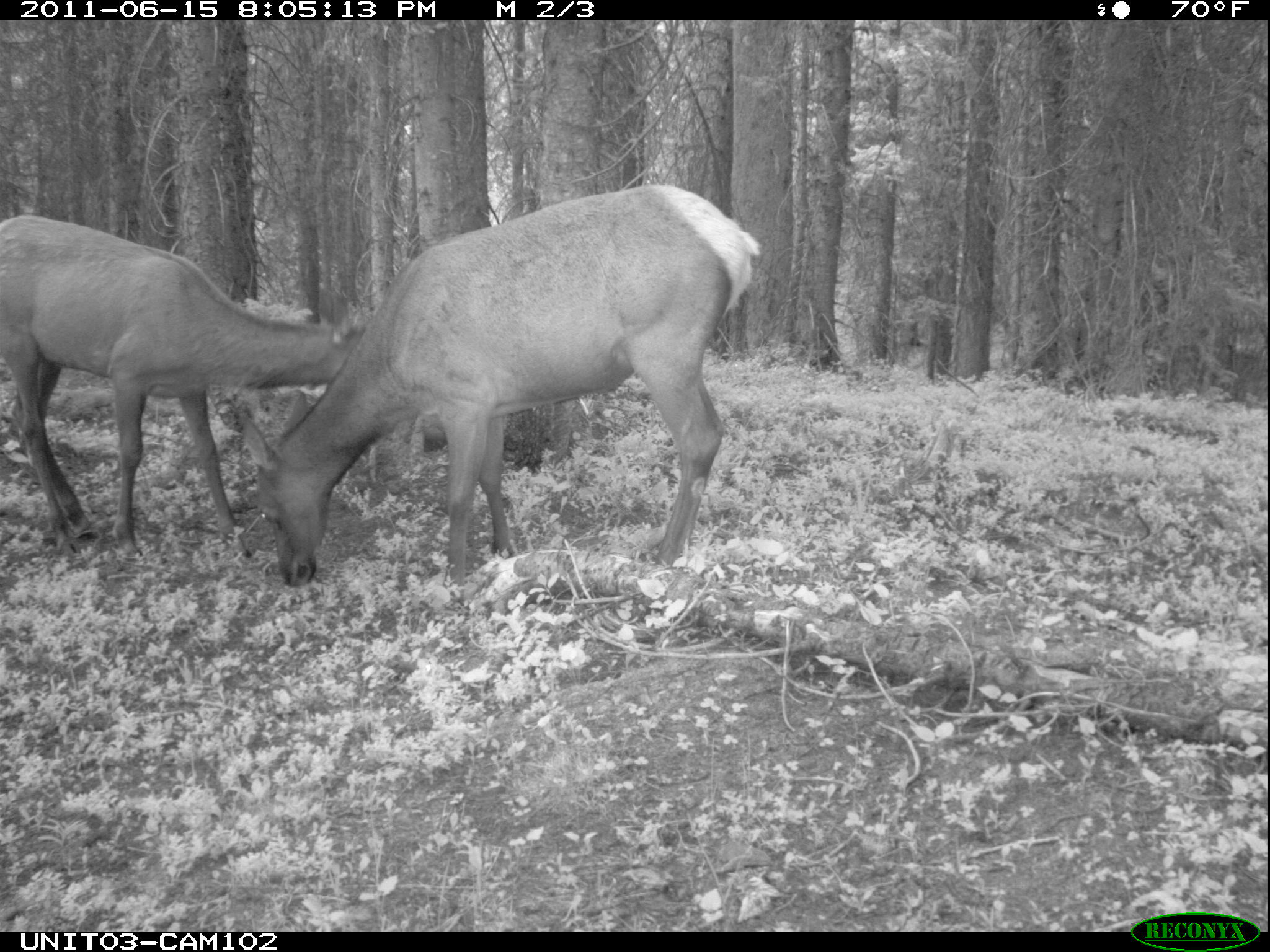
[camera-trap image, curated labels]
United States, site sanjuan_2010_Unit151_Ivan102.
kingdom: Animalia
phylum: Chordata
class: Mammalia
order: Artiodactyla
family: Cervidae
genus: Cervus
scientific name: Cervus elaphus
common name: red deer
Cervus elaphus (red deer).